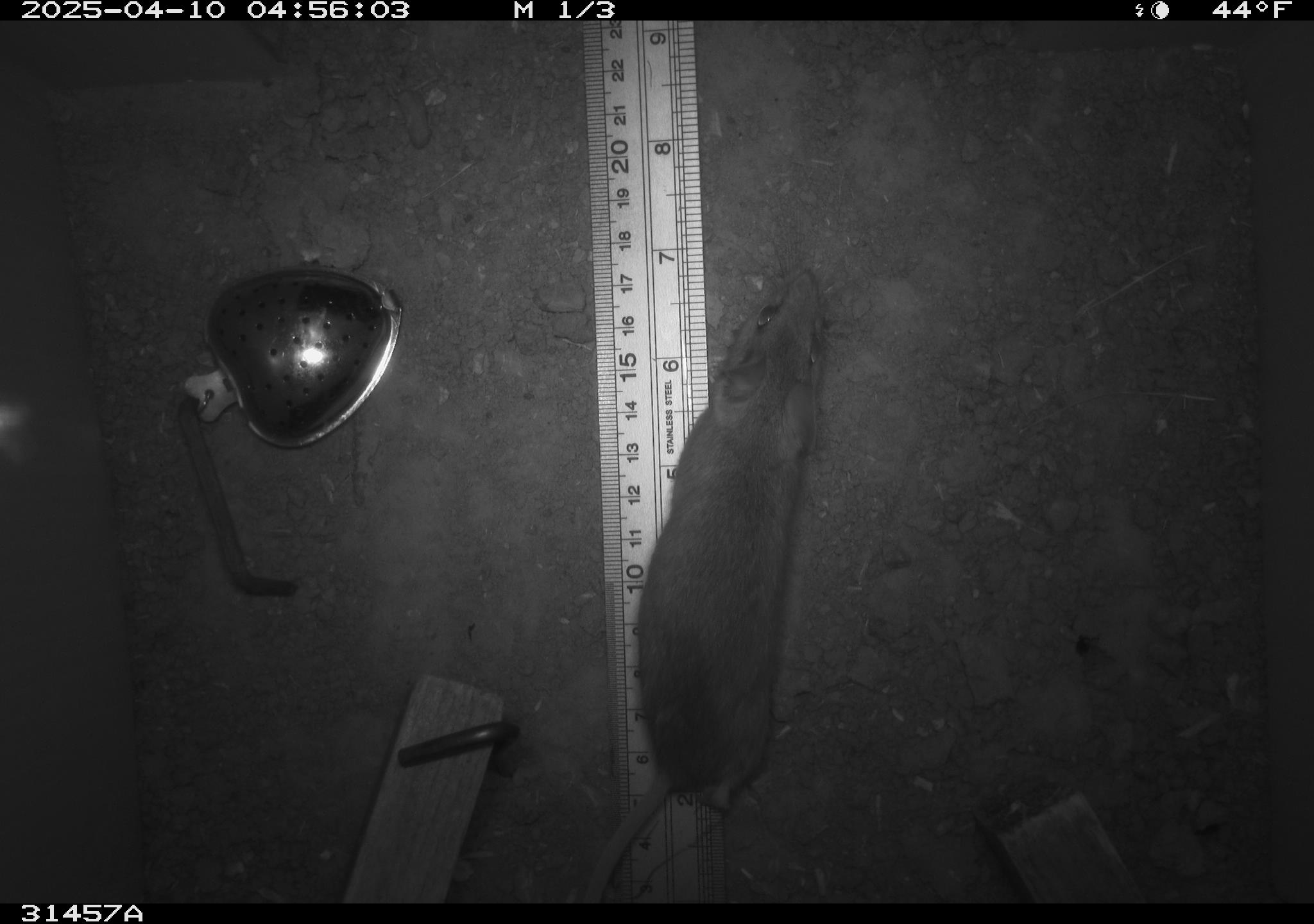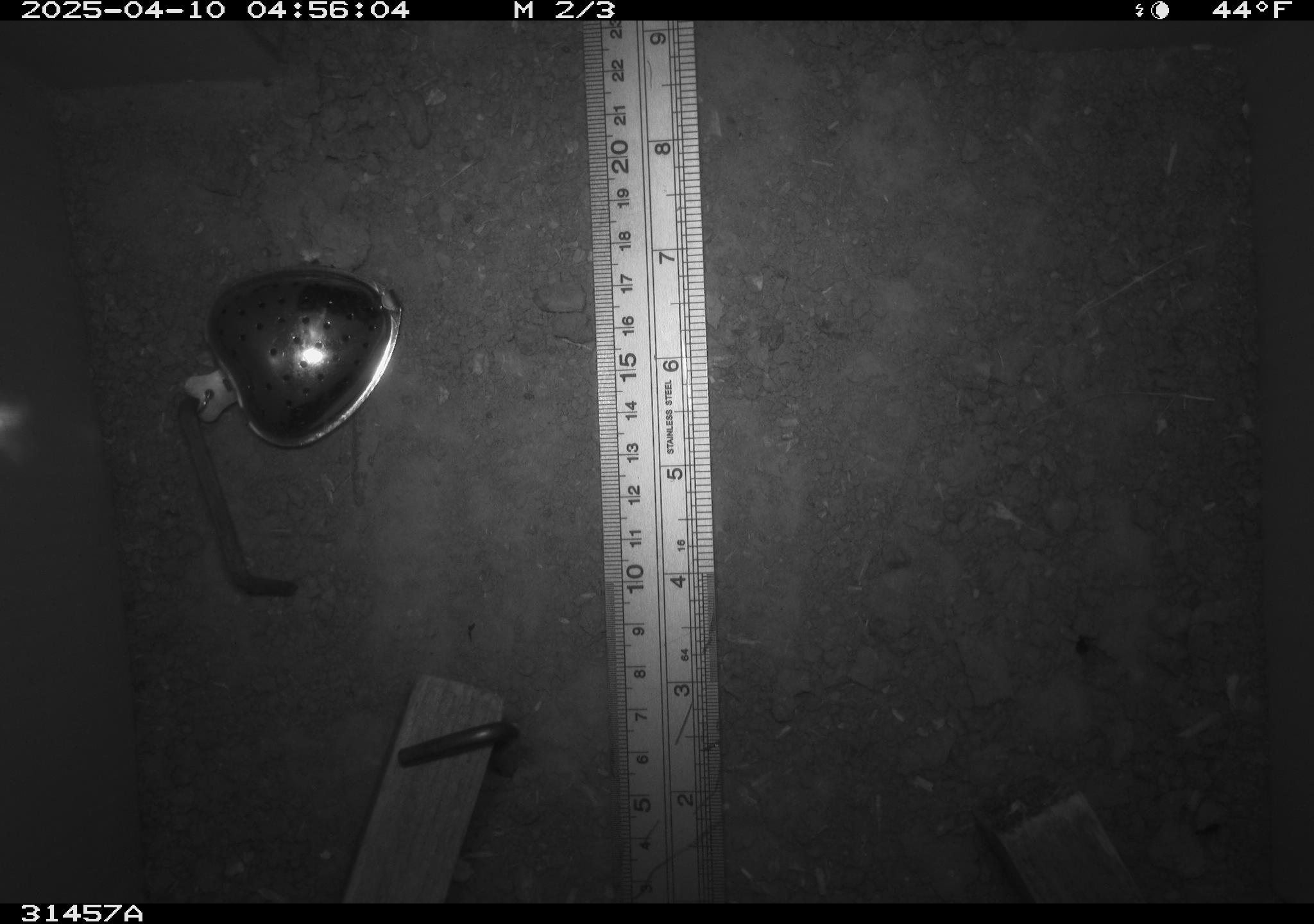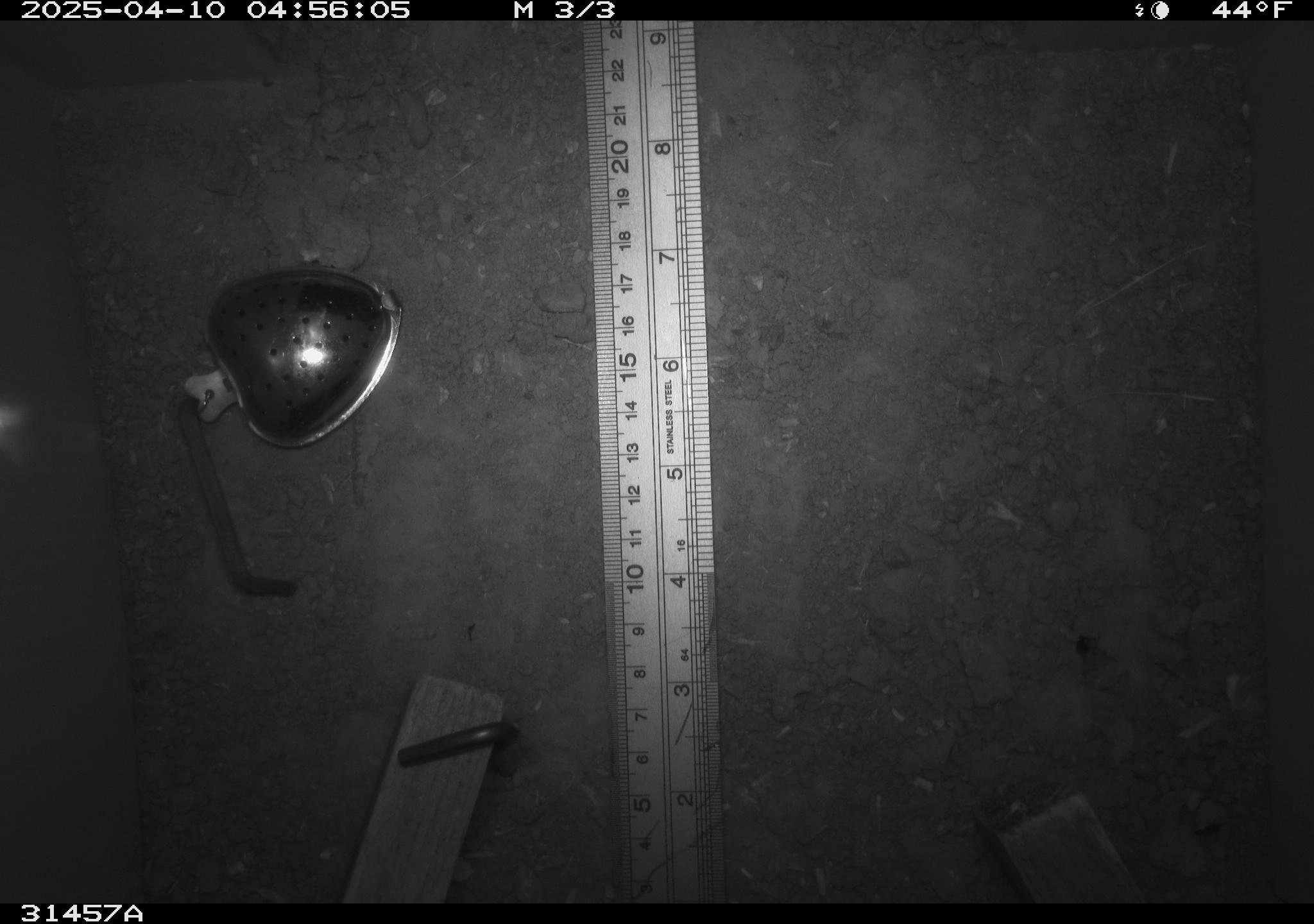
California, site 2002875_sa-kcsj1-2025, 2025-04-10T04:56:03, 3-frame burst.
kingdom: Animalia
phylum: Chordata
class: Mammalia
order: Rodentia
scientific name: Rodentia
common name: rodent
Rodent (Rodentia).